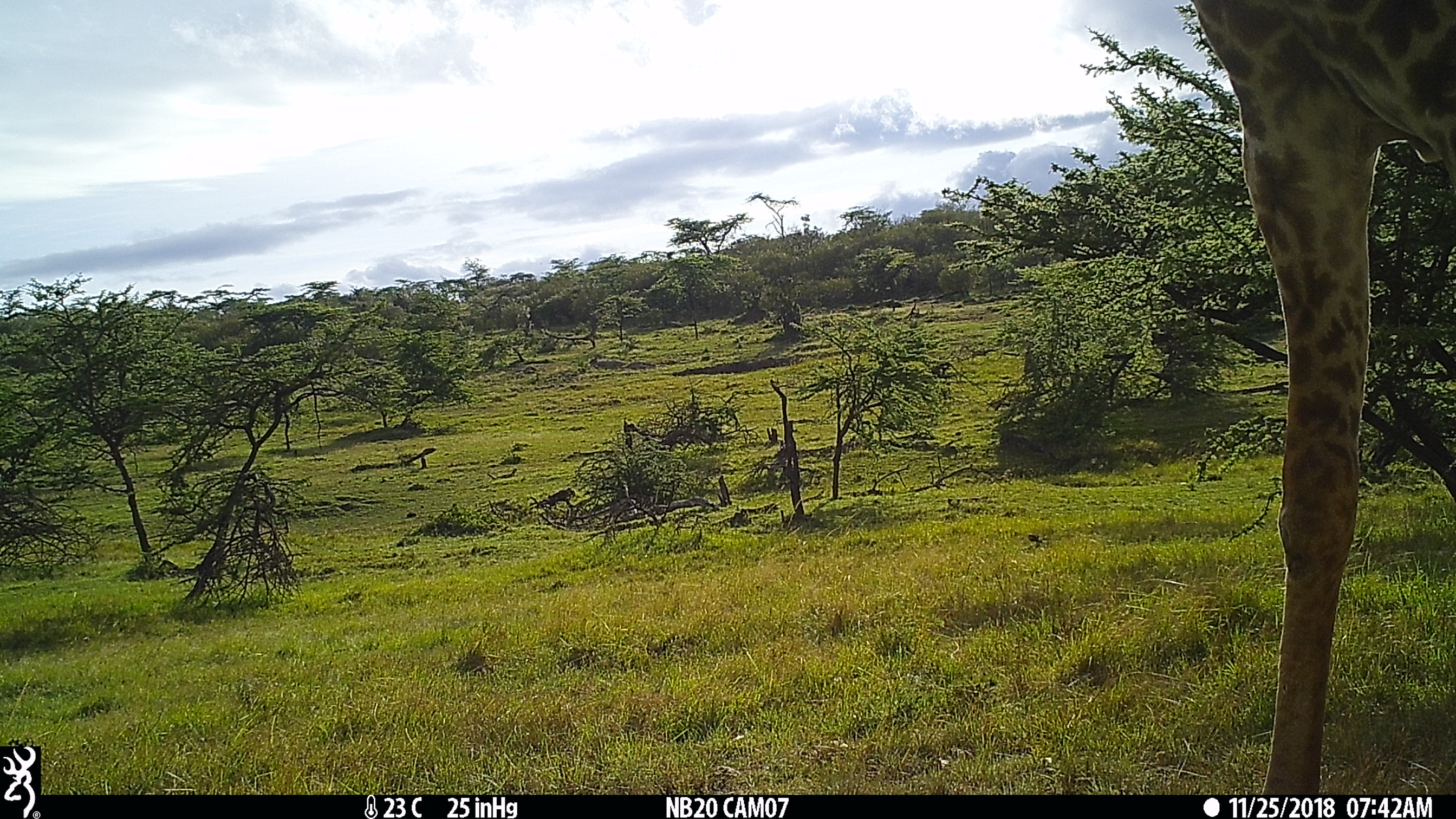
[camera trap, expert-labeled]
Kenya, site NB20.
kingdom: Animalia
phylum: Chordata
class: Mammalia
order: Artiodactyla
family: Giraffidae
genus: Giraffa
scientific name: Giraffa camelopardalis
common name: northern giraffe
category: giraffe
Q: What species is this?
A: Giraffe (northern giraffe) (Giraffa camelopardalis).